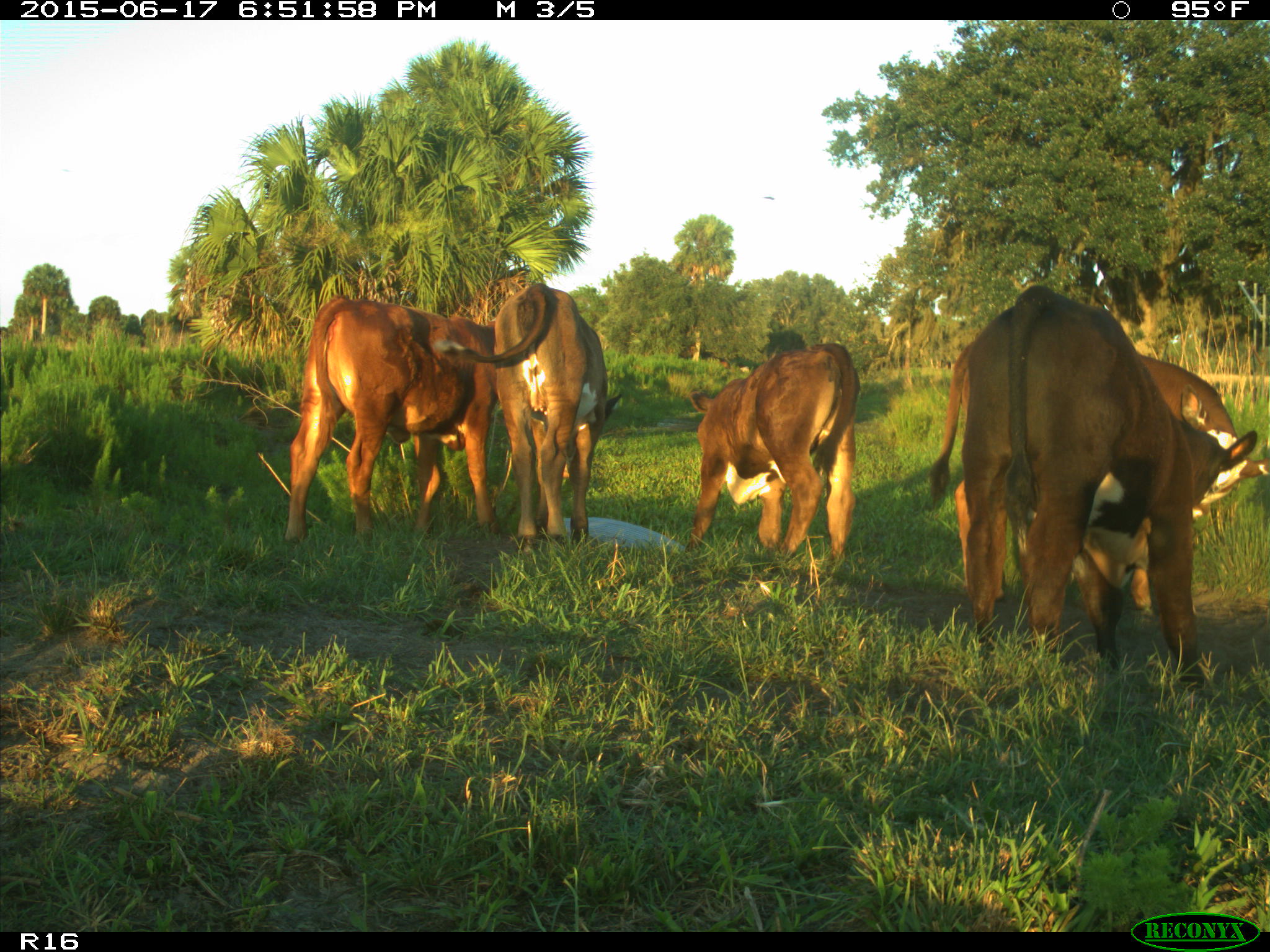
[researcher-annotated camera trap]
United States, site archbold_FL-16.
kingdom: Animalia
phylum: Chordata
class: Mammalia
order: Artiodactyla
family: Bovidae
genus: Bos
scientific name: Bos taurus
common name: domestic cow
Bos taurus (domestic cow).